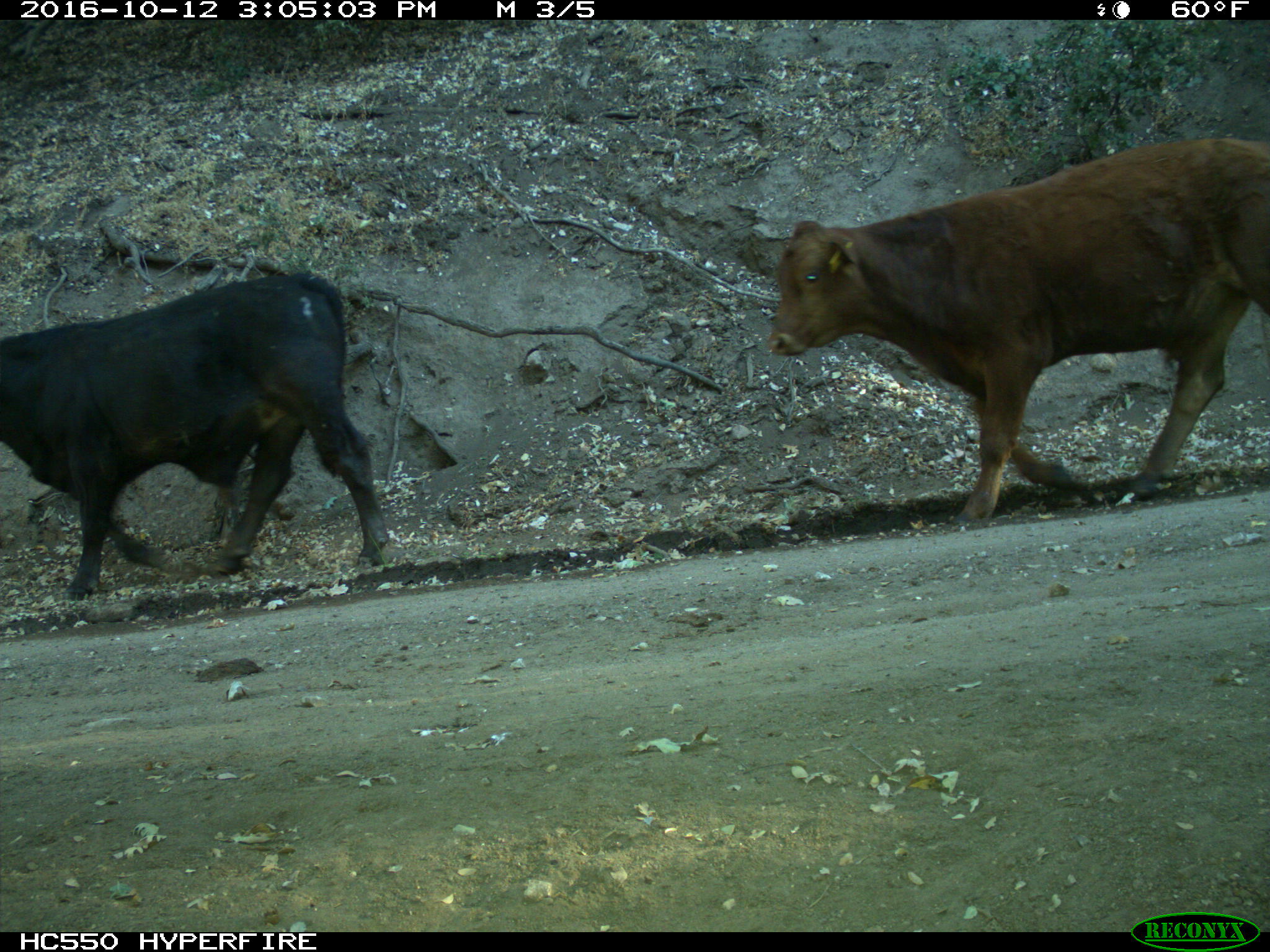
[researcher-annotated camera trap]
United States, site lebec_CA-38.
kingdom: Animalia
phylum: Chordata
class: Mammalia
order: Artiodactyla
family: Bovidae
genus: Bos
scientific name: Bos taurus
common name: domestic cow